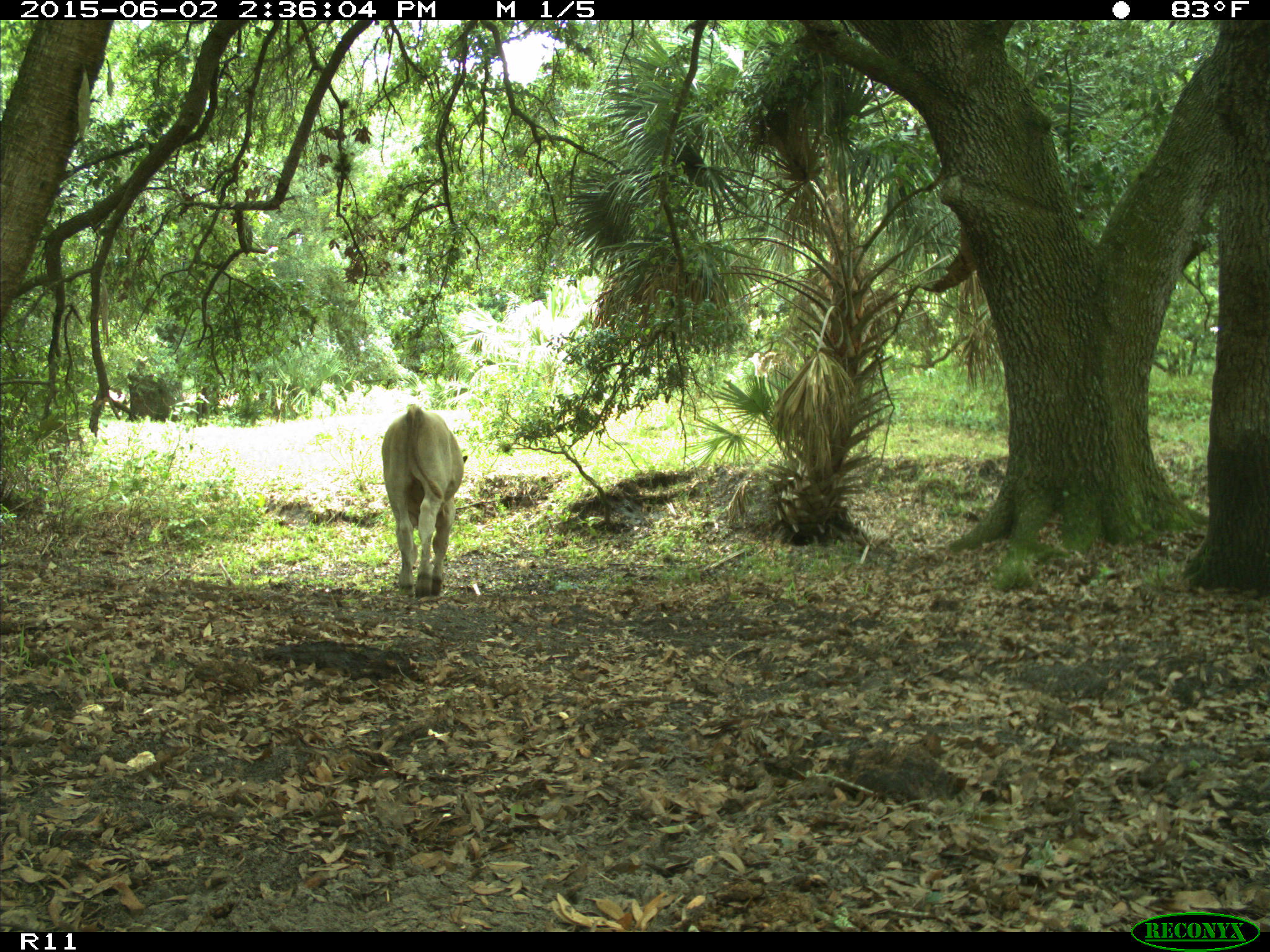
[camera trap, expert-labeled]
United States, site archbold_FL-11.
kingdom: Animalia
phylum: Chordata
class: Mammalia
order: Artiodactyla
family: Bovidae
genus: Bos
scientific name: Bos taurus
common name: domestic cow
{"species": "Bos taurus (domestic cow)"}